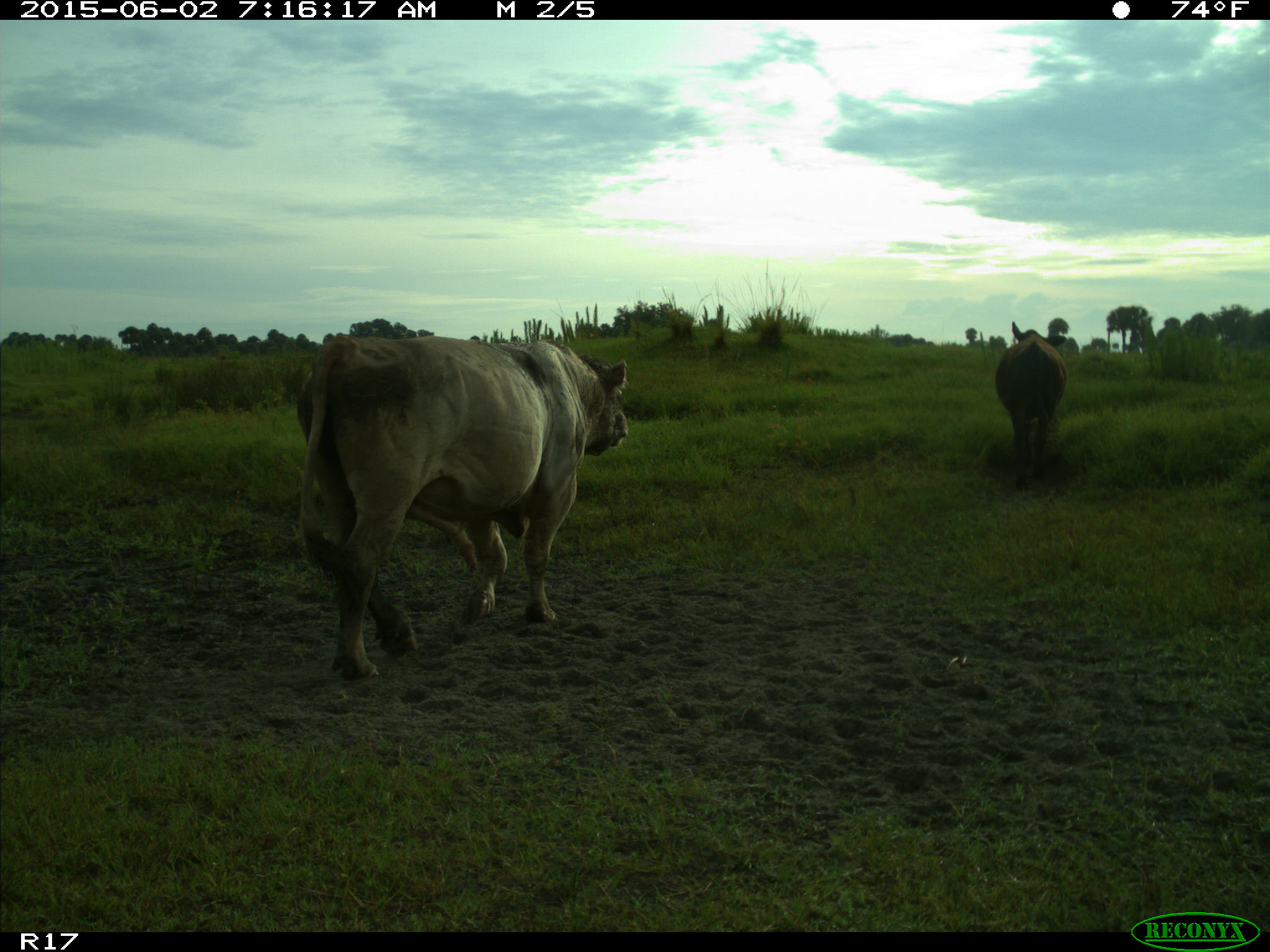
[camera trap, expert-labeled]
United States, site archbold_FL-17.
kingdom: Animalia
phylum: Chordata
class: Mammalia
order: Artiodactyla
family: Bovidae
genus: Bos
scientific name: Bos taurus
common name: domestic cow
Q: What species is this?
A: Bos taurus (domestic cow).